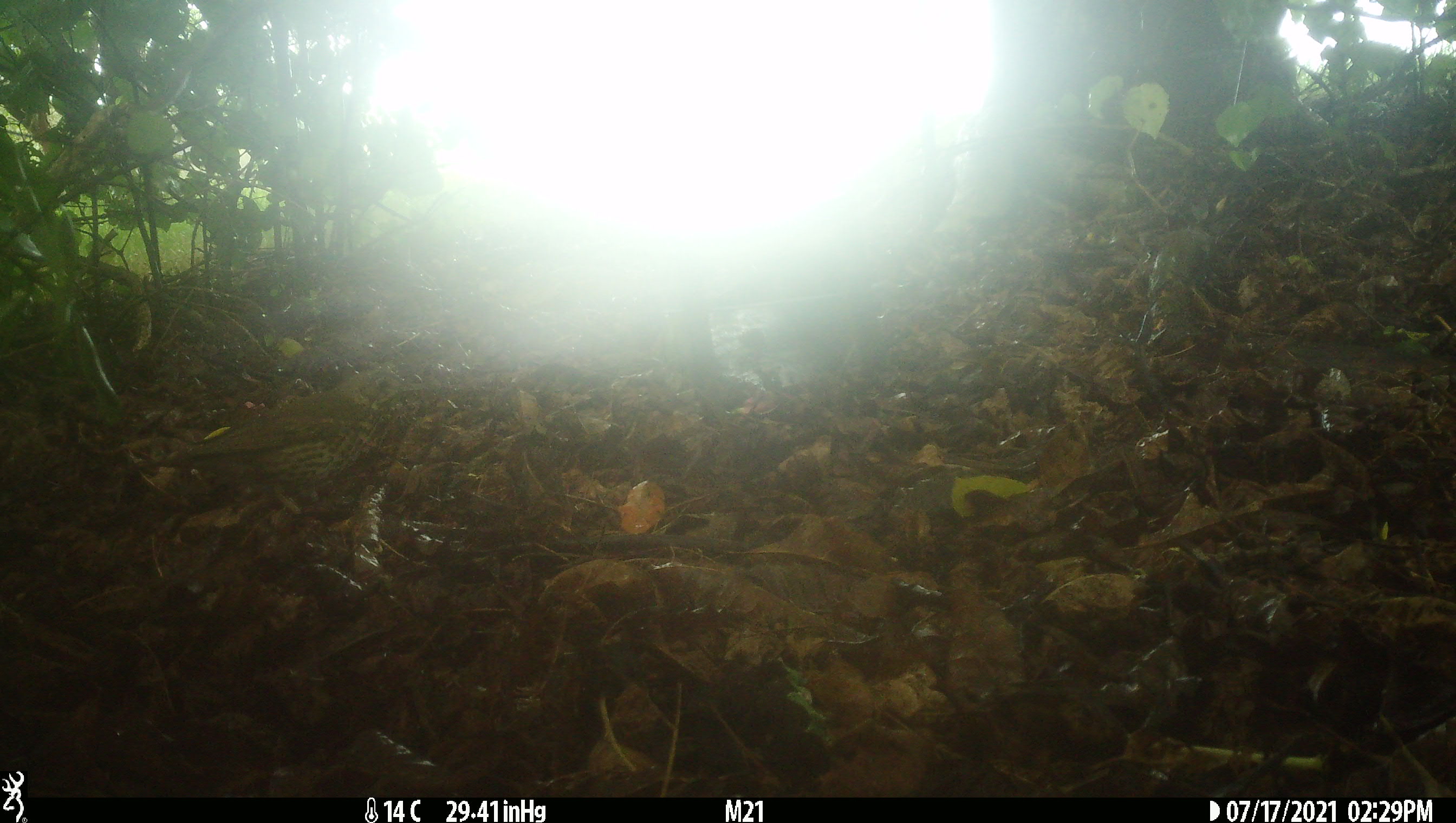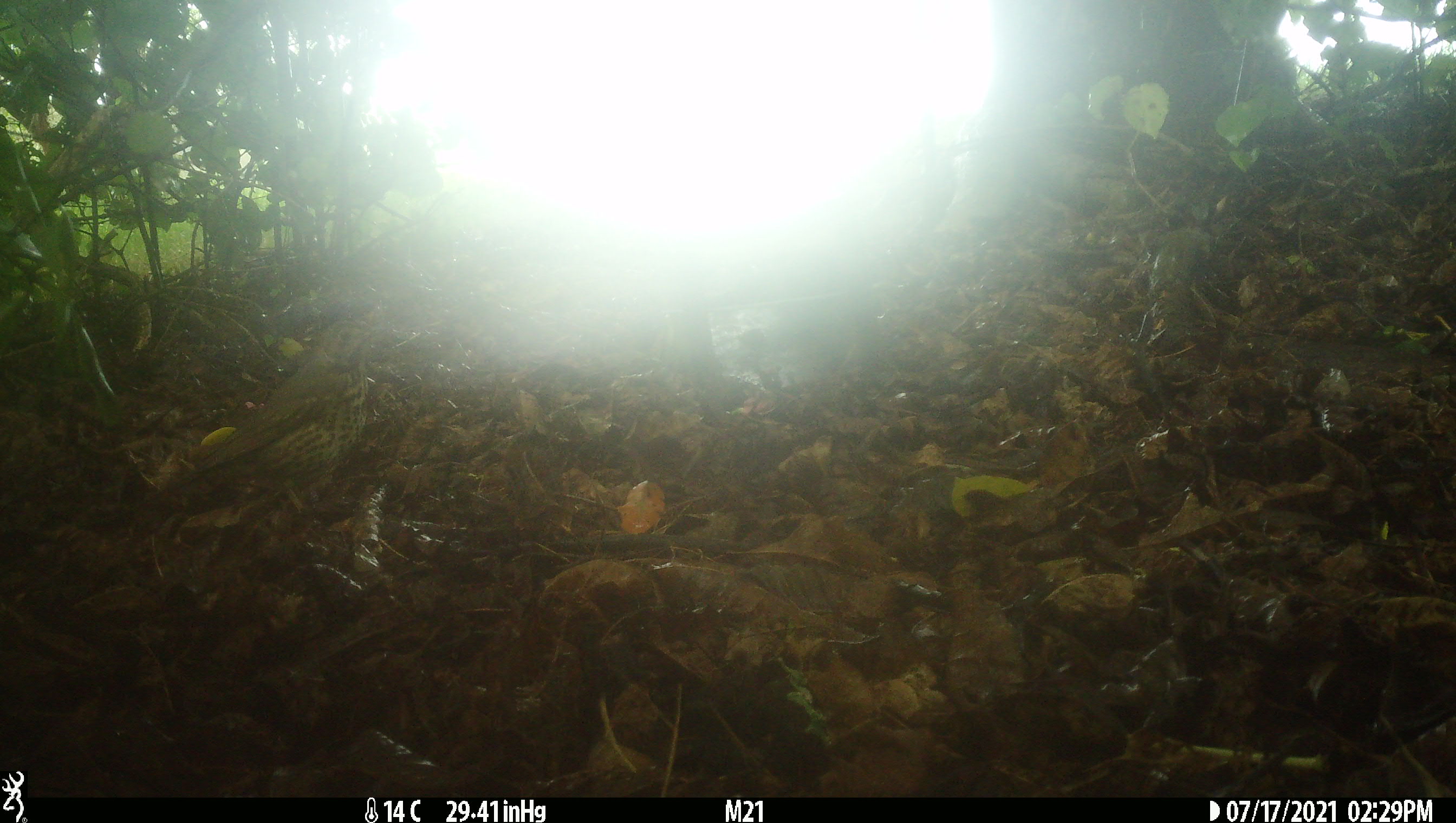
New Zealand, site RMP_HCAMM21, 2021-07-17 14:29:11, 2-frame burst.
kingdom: Animalia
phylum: Chordata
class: Aves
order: Passeriformes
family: Turdidae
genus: Turdus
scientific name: Turdus philomelos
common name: song thrush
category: thrush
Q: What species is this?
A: Thrush (song thrush) (Turdus philomelos).